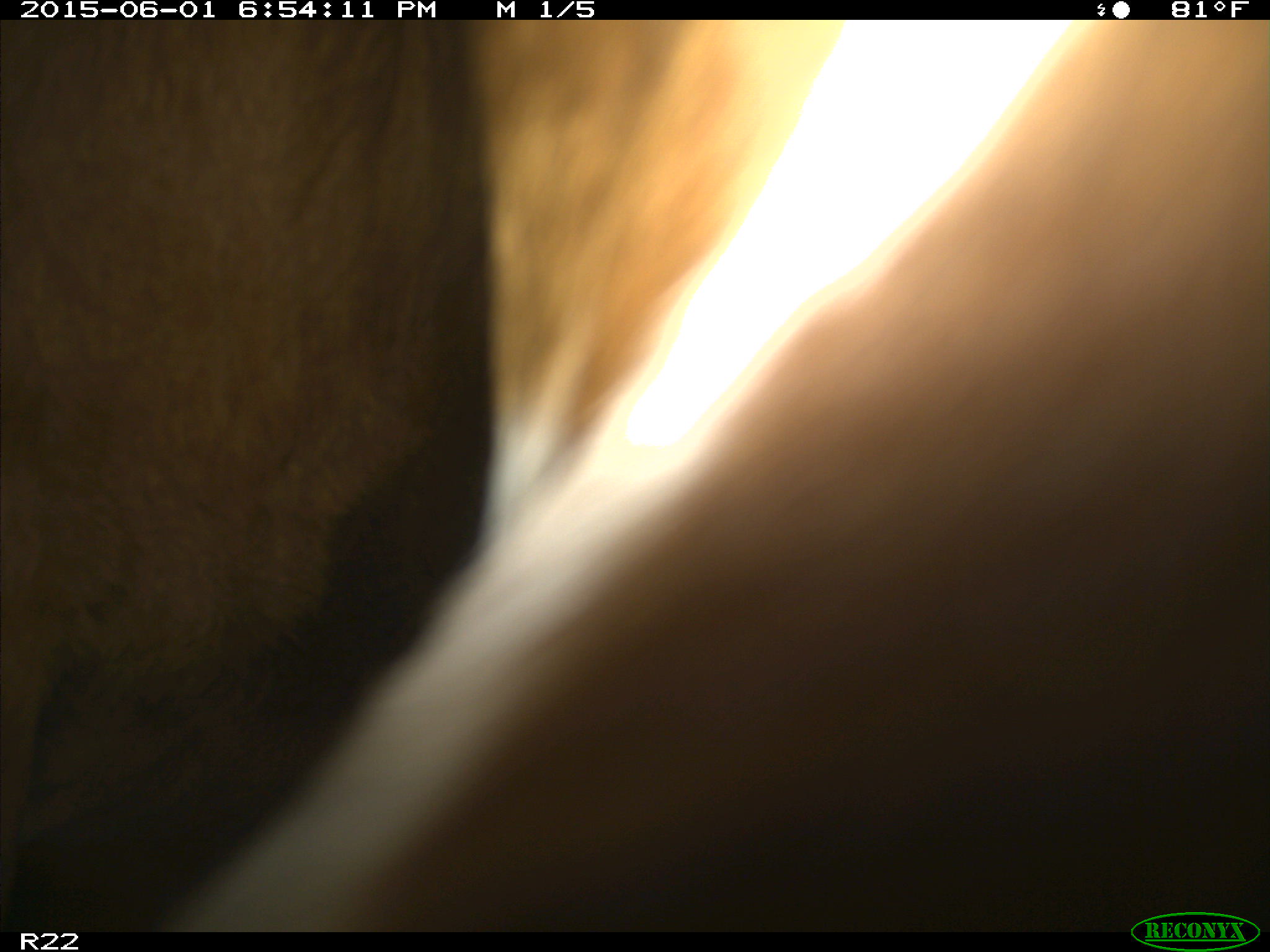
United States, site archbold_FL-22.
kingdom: Animalia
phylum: Chordata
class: Mammalia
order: Artiodactyla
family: Bovidae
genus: Bos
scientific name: Bos taurus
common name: domestic cow